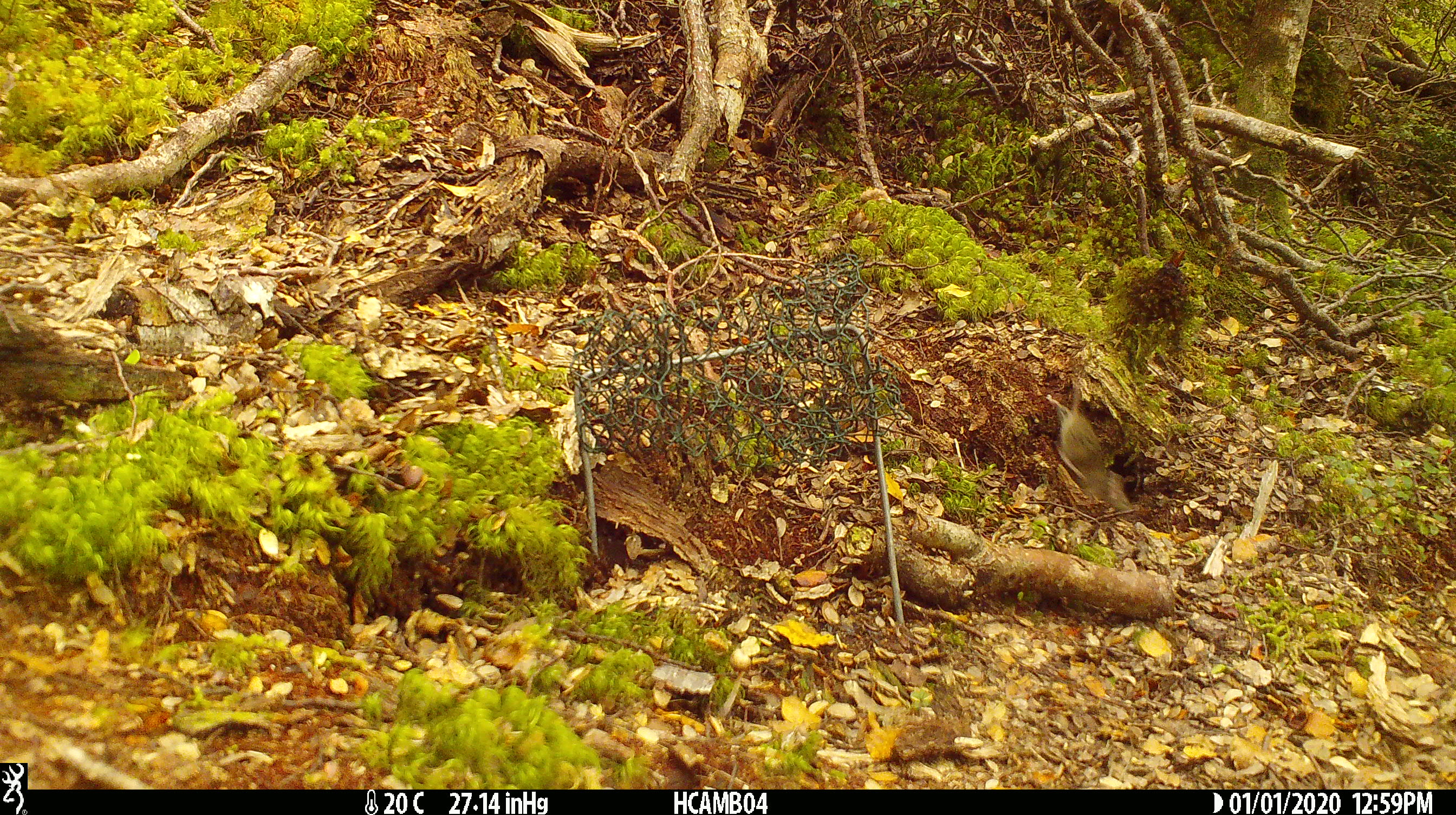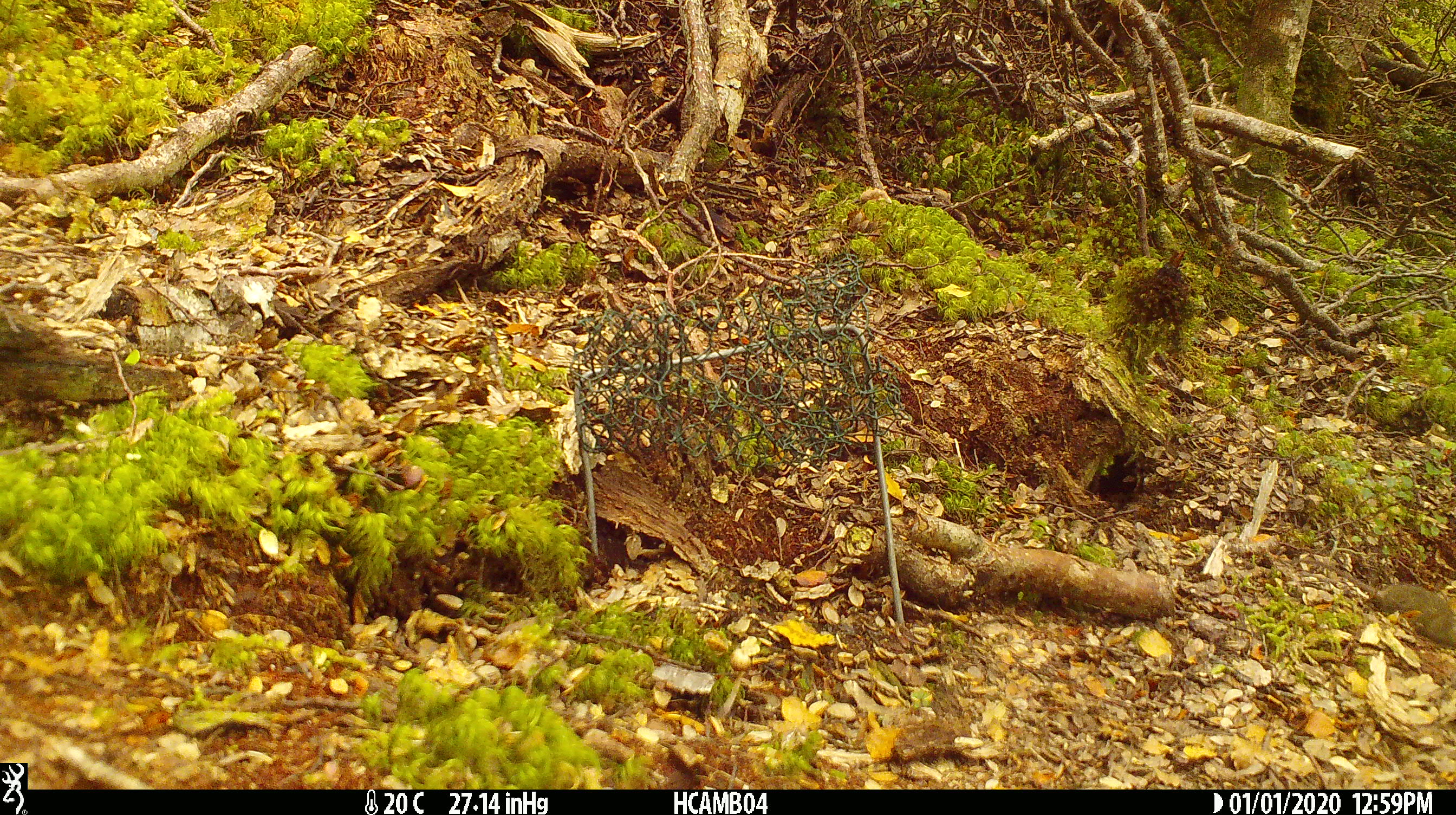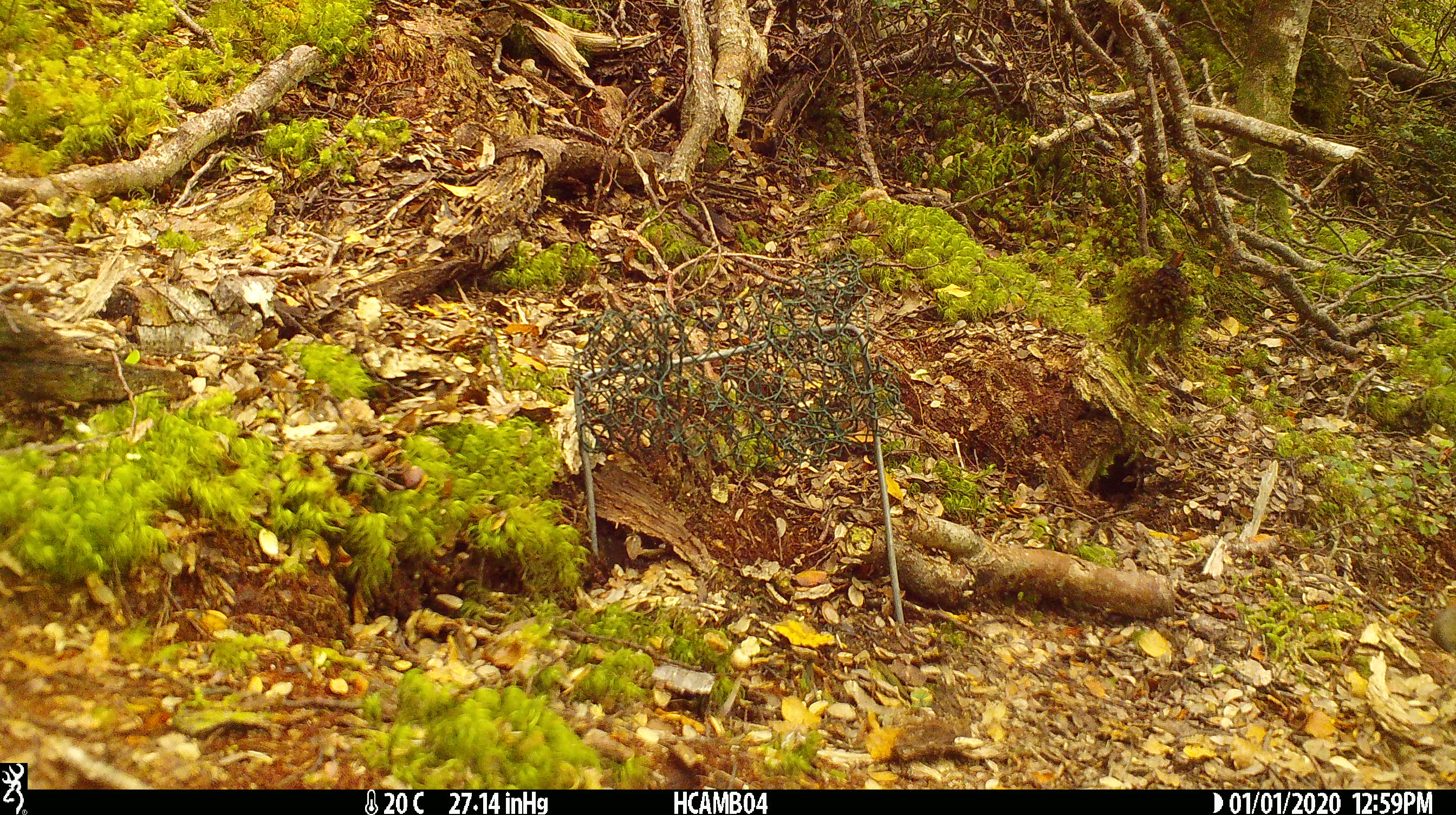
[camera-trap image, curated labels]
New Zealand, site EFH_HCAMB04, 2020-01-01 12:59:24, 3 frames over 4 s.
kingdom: Animalia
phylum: Chordata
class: Mammalia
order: Rodentia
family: Muridae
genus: Mus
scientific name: Mus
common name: mouse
Mouse (Mus).